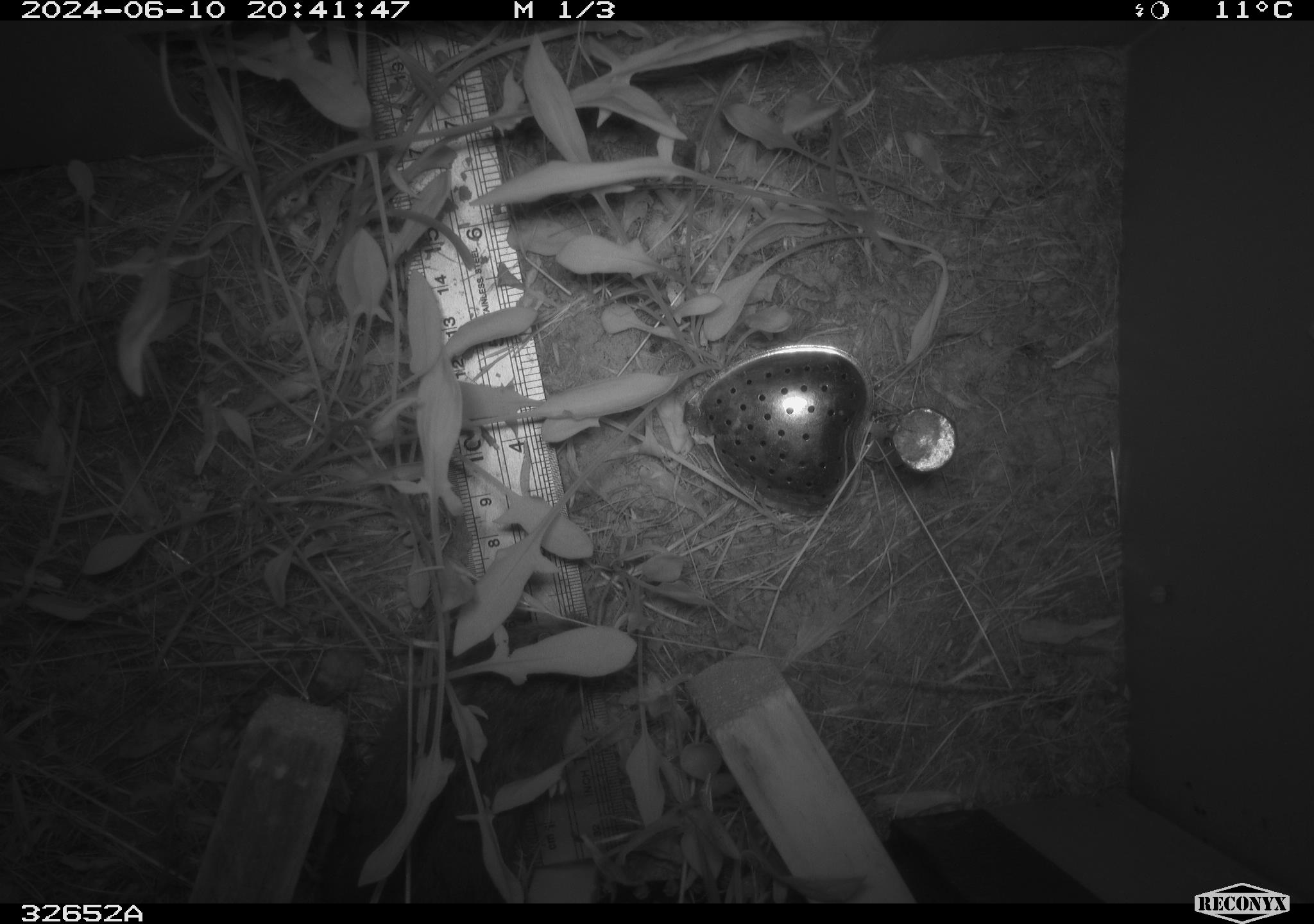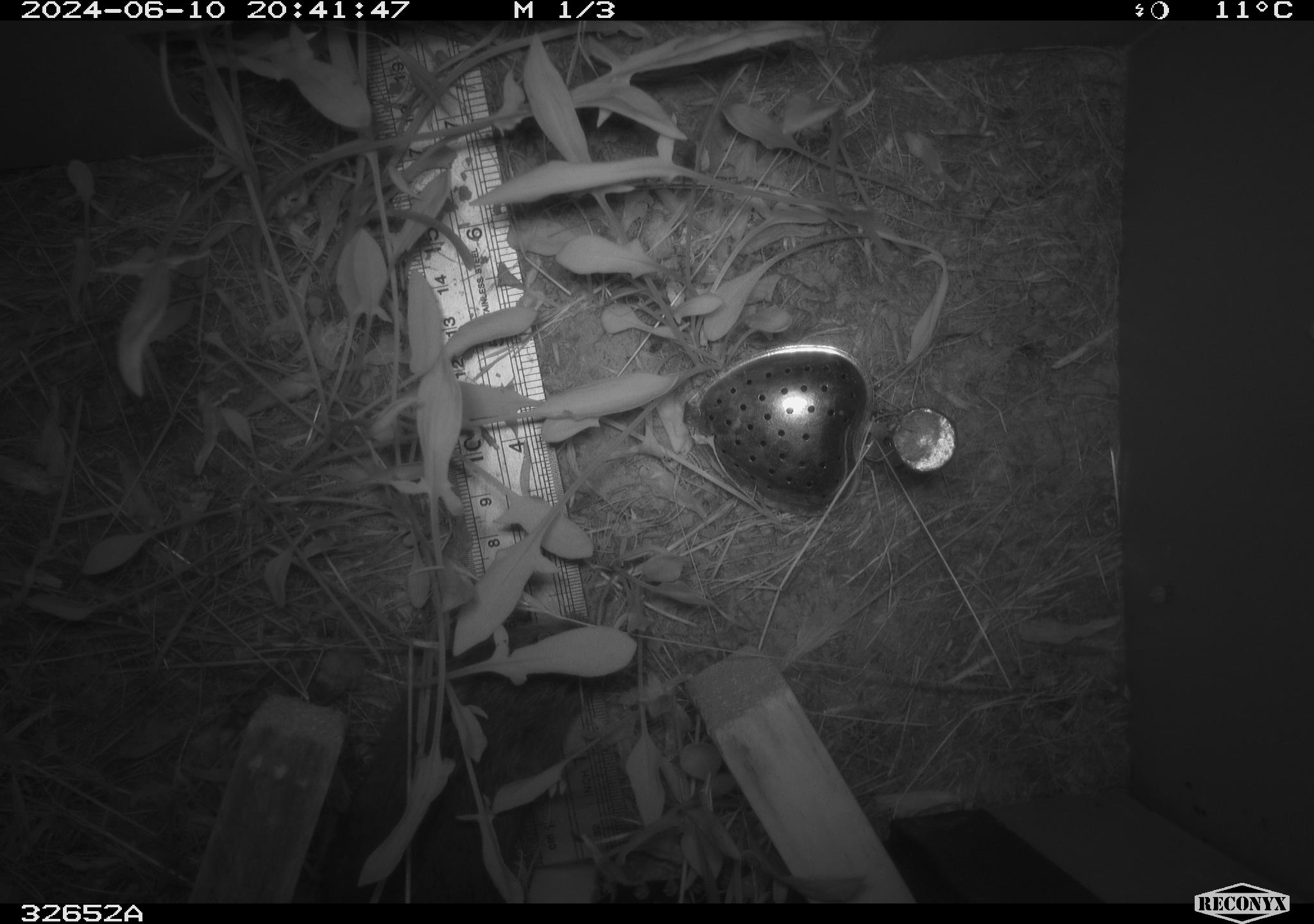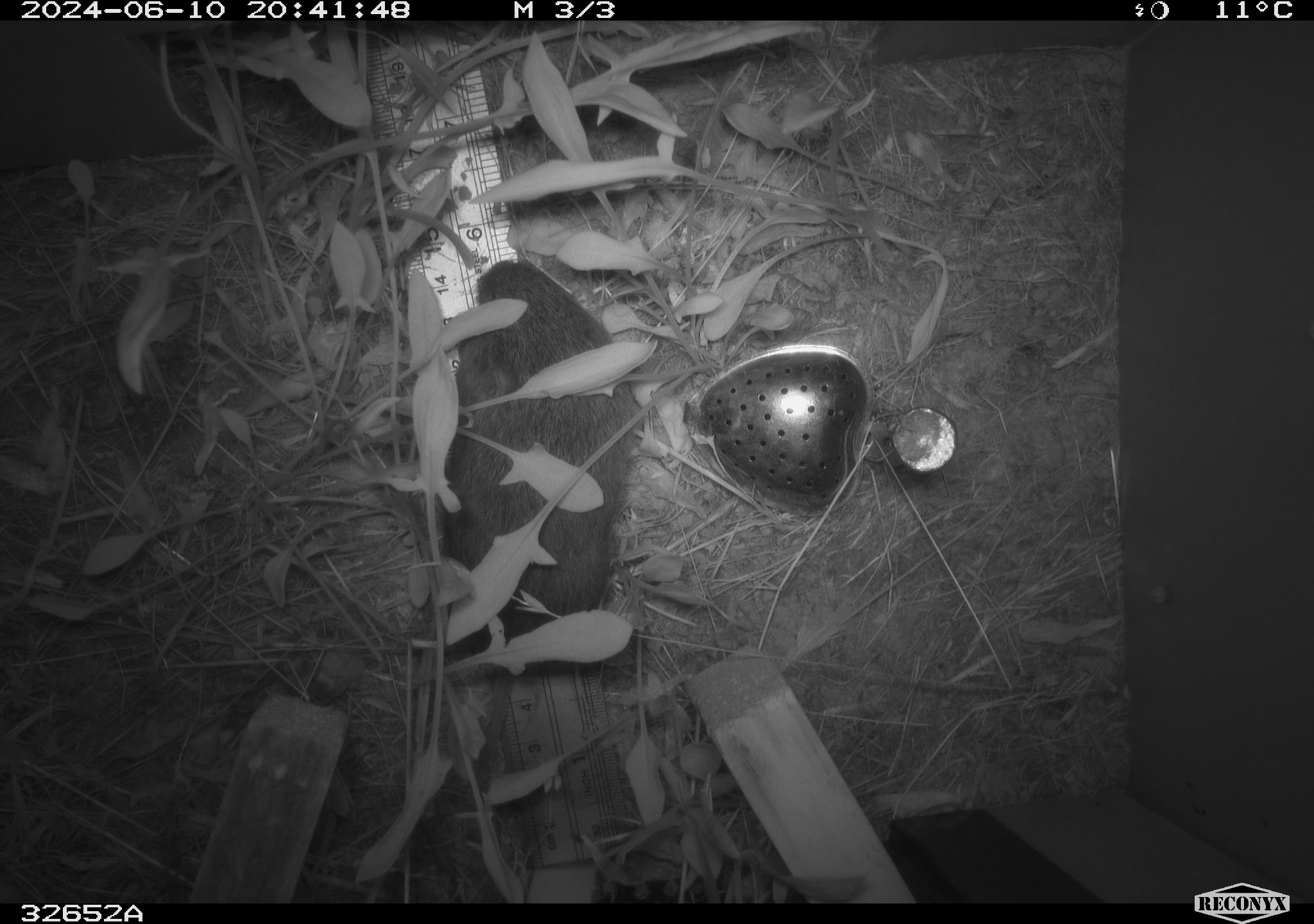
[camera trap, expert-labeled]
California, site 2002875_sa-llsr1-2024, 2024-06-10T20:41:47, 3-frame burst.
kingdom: Animalia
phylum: Chordata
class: Mammalia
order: Rodentia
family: Cricetidae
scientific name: Arvicolinae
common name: voles, lemmings, and muskrats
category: arvicolinae subfamily